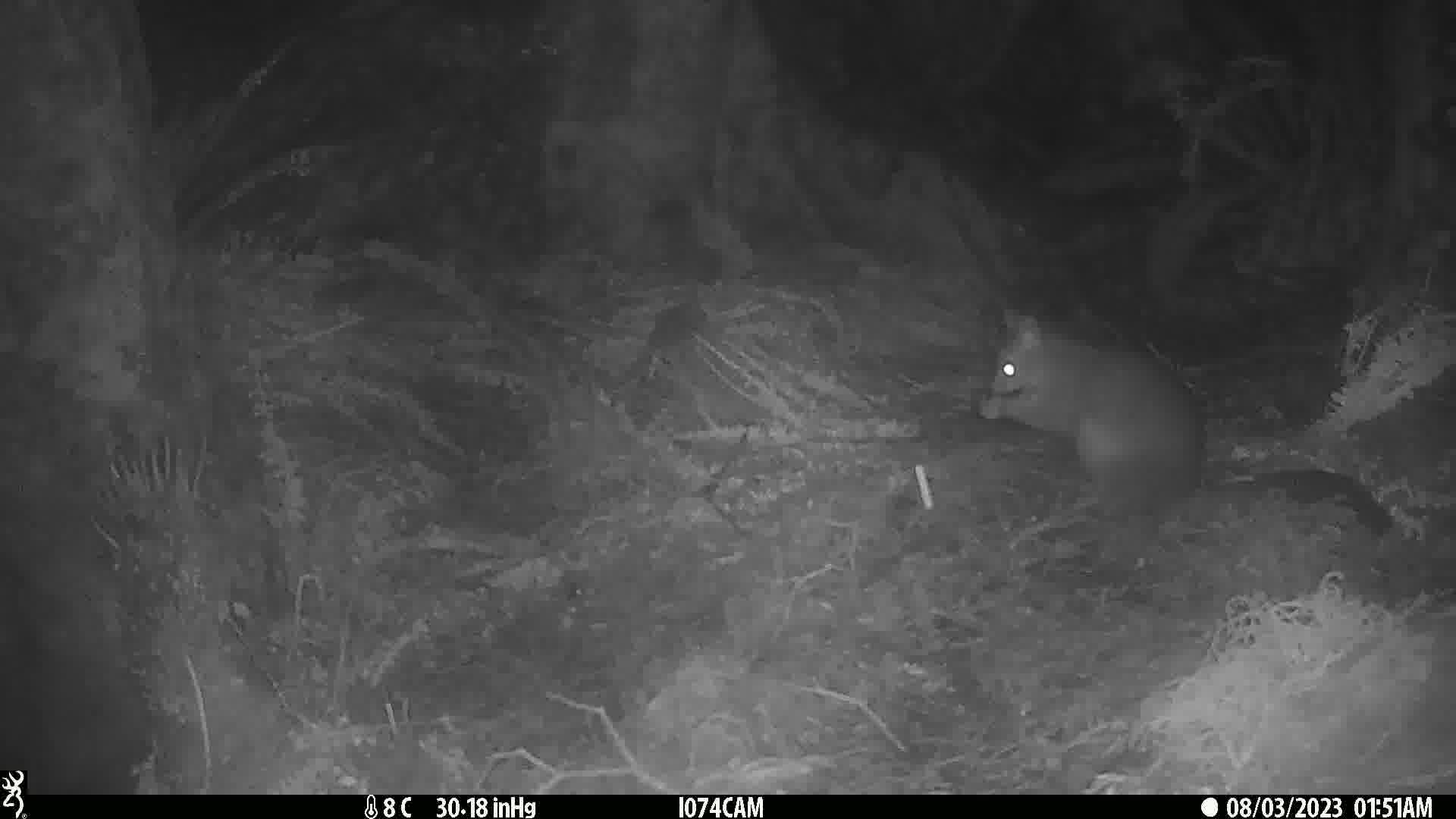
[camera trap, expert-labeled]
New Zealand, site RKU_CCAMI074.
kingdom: Animalia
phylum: Chordata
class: Mammalia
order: Diprotodontia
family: Phalangeridae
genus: Trichosurus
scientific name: Trichosurus vulpecula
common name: common brushtail possum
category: possum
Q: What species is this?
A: Possum (common brushtail possum) (Trichosurus vulpecula).